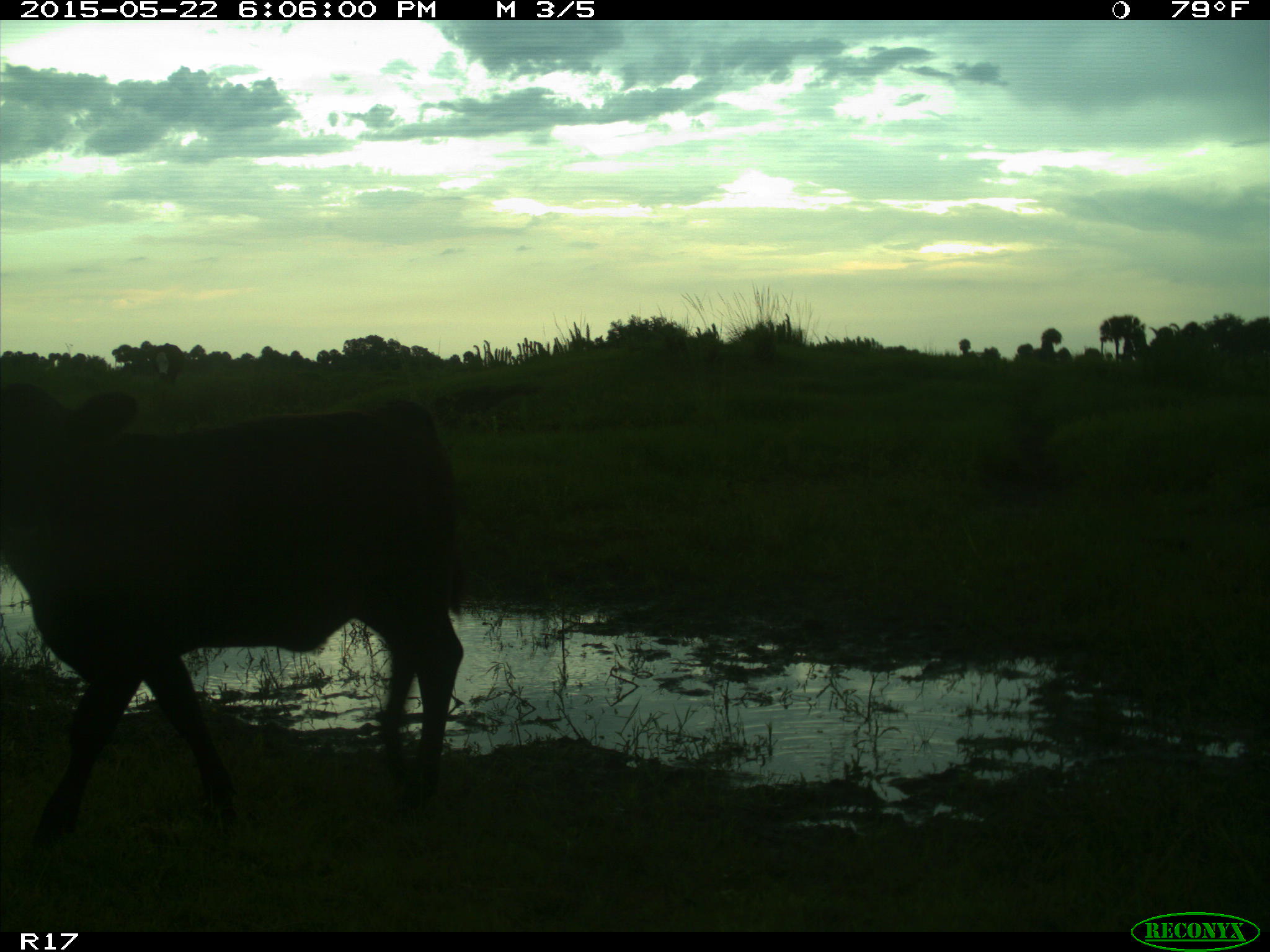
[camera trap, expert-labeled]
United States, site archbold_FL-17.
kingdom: Animalia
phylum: Chordata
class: Mammalia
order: Artiodactyla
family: Bovidae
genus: Bos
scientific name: Bos taurus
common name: domestic cow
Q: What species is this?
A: Bos taurus (domestic cow).